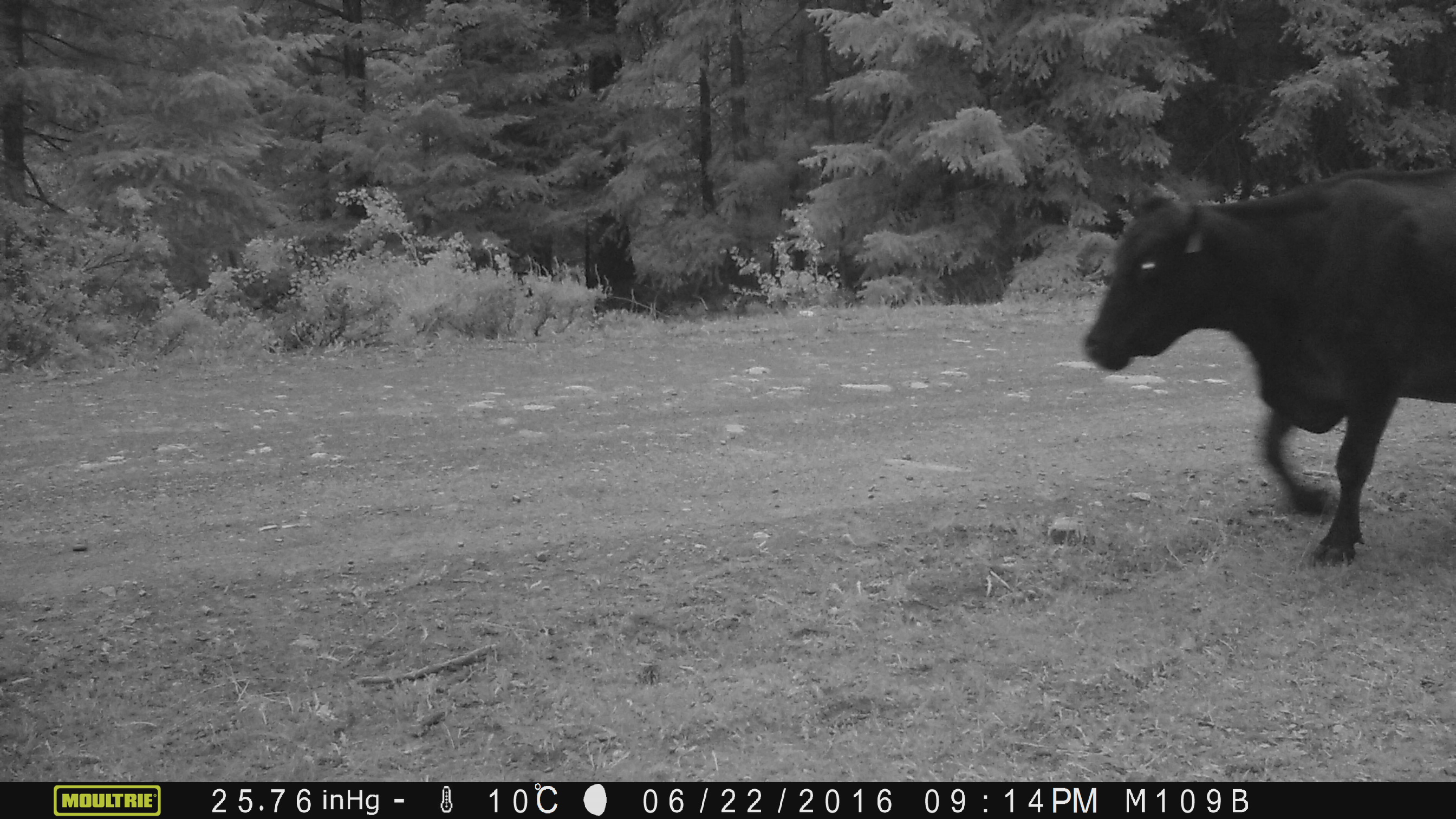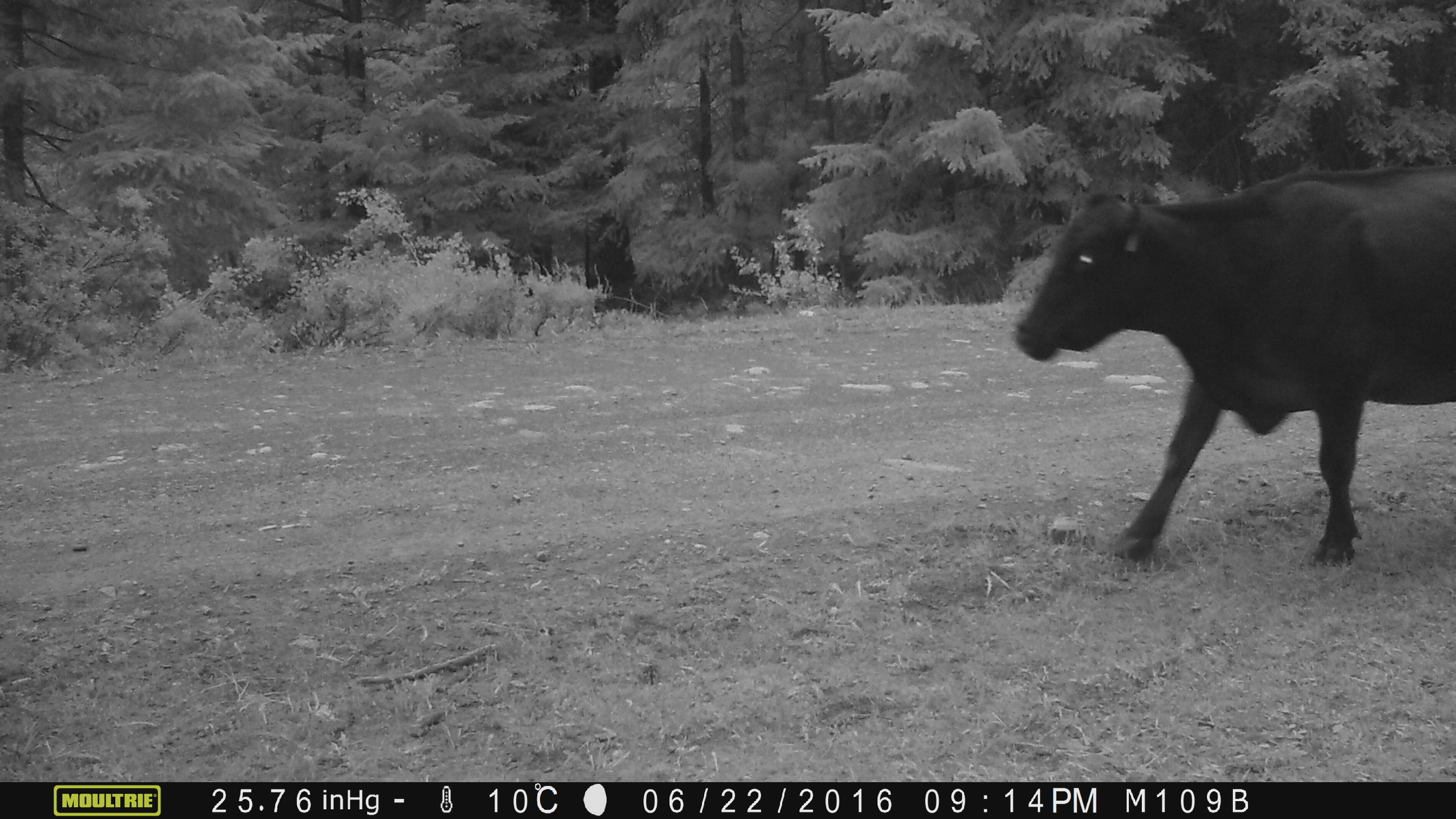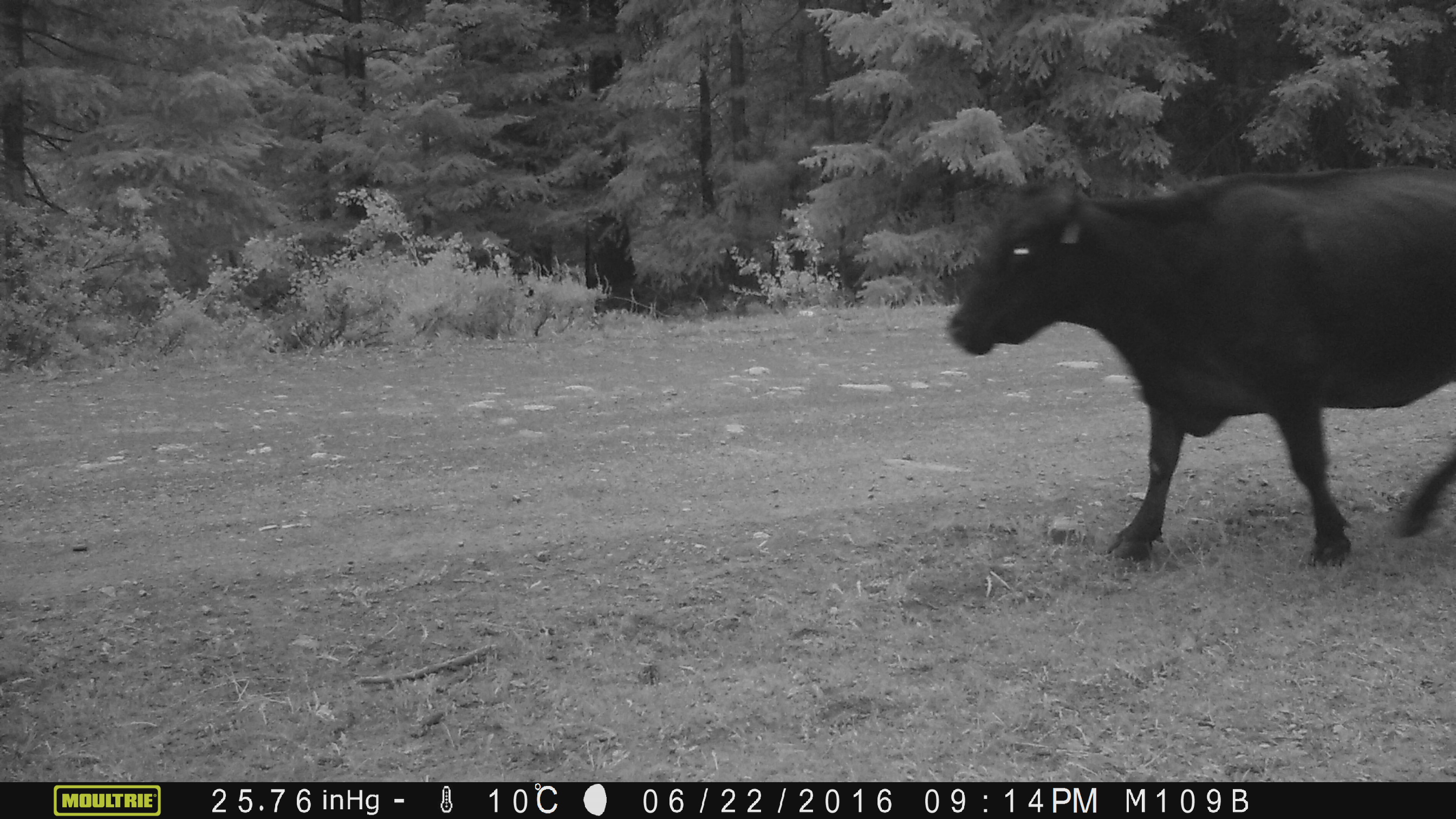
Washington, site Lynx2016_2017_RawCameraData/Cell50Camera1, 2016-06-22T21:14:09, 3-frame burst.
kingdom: Animalia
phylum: Chordata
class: Mammalia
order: Artiodactyla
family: Bovidae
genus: Bos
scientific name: Bos taurus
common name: domestic cattle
Domestic cattle (Bos taurus). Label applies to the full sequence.